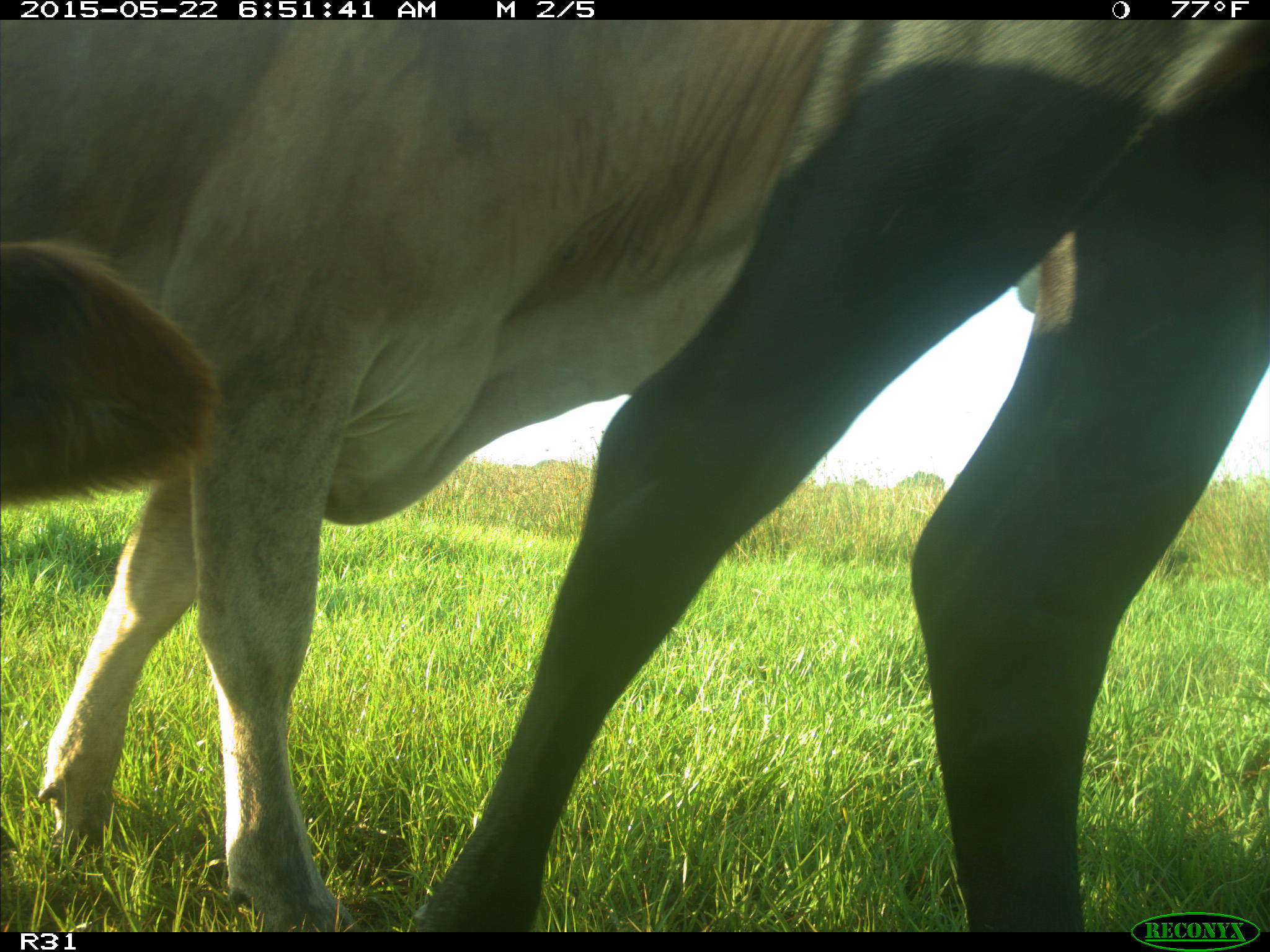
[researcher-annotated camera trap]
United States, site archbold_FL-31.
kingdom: Animalia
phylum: Chordata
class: Mammalia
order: Artiodactyla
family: Bovidae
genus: Bos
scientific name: Bos taurus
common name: domestic cow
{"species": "Bos taurus (domestic cow)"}